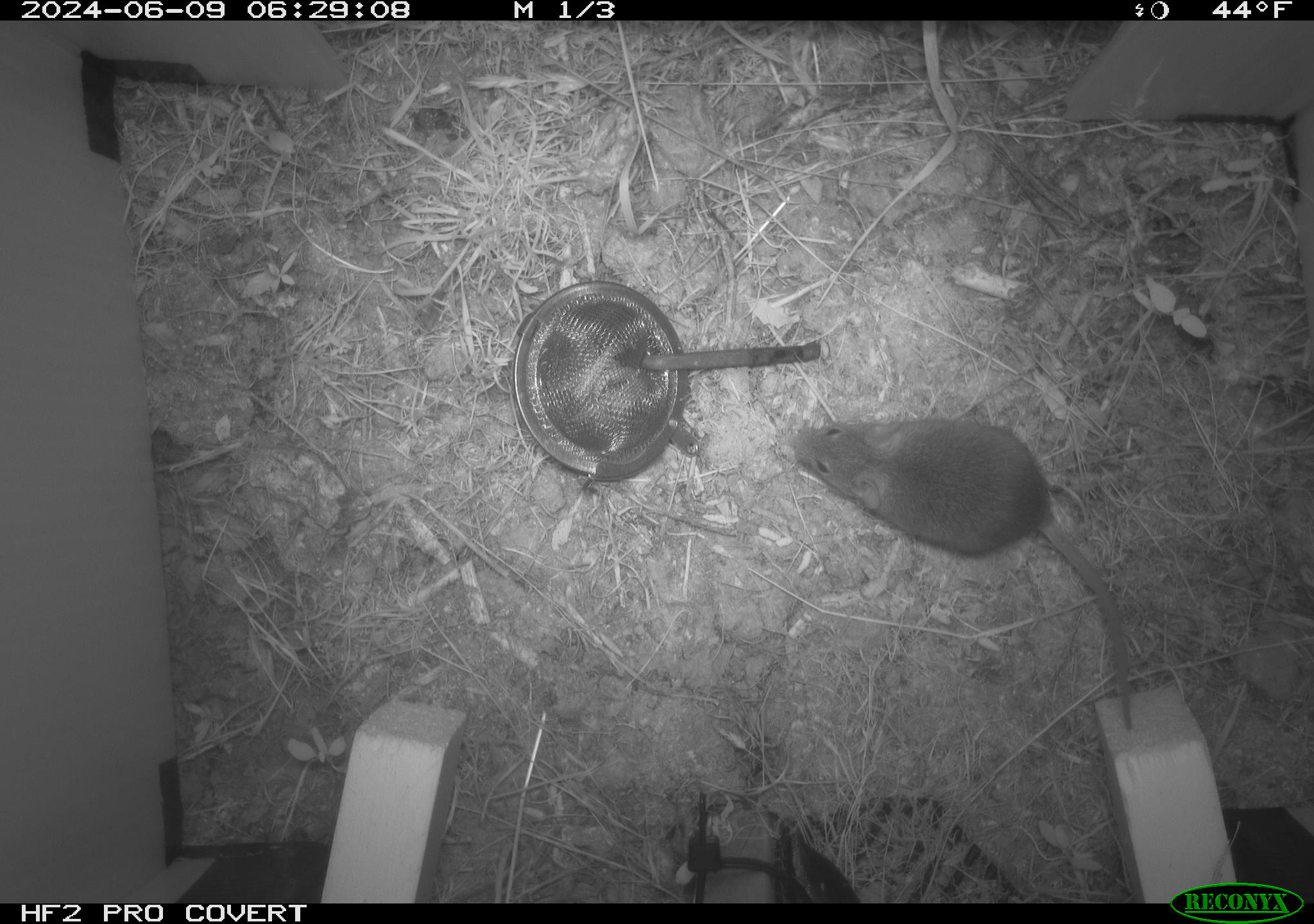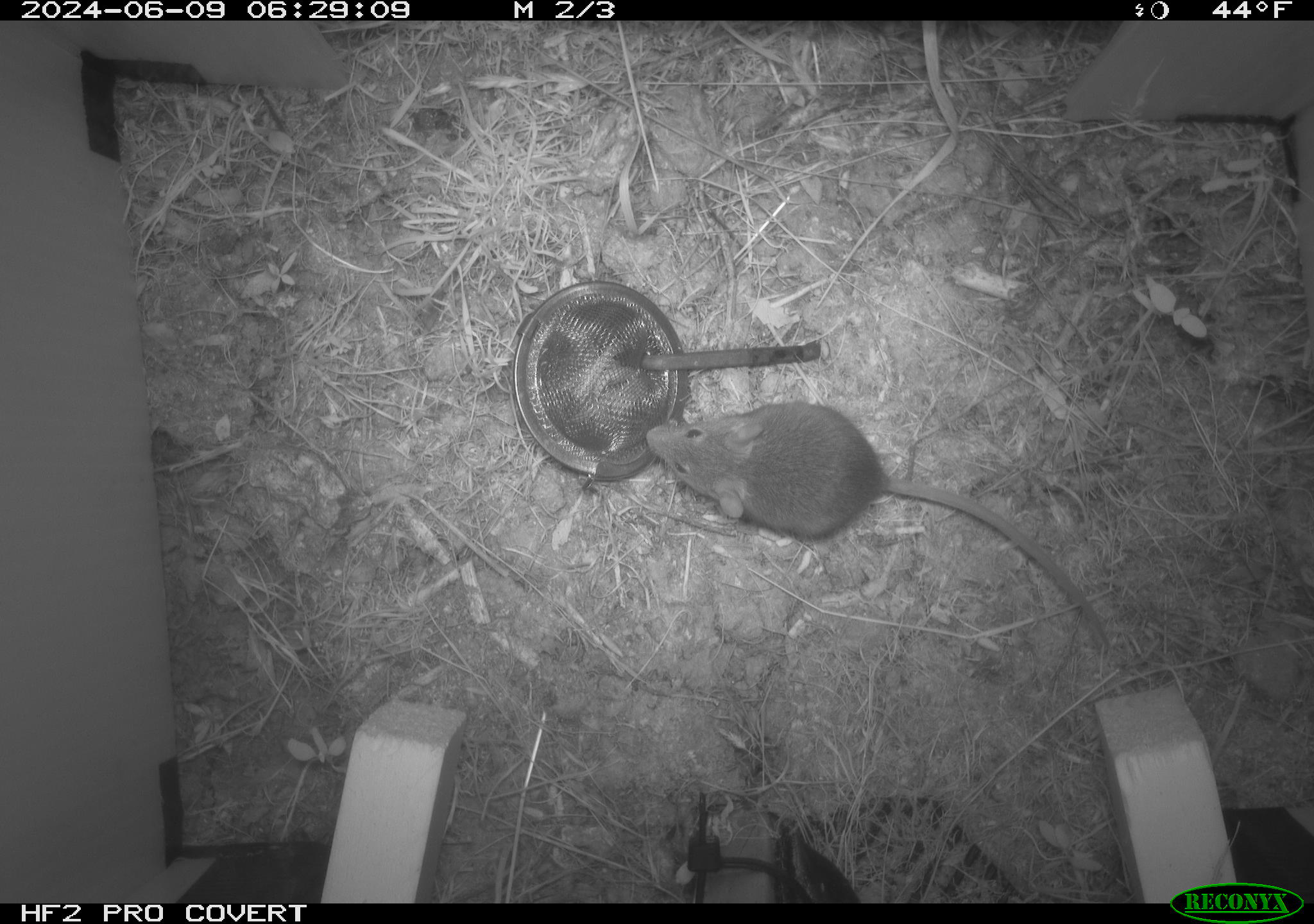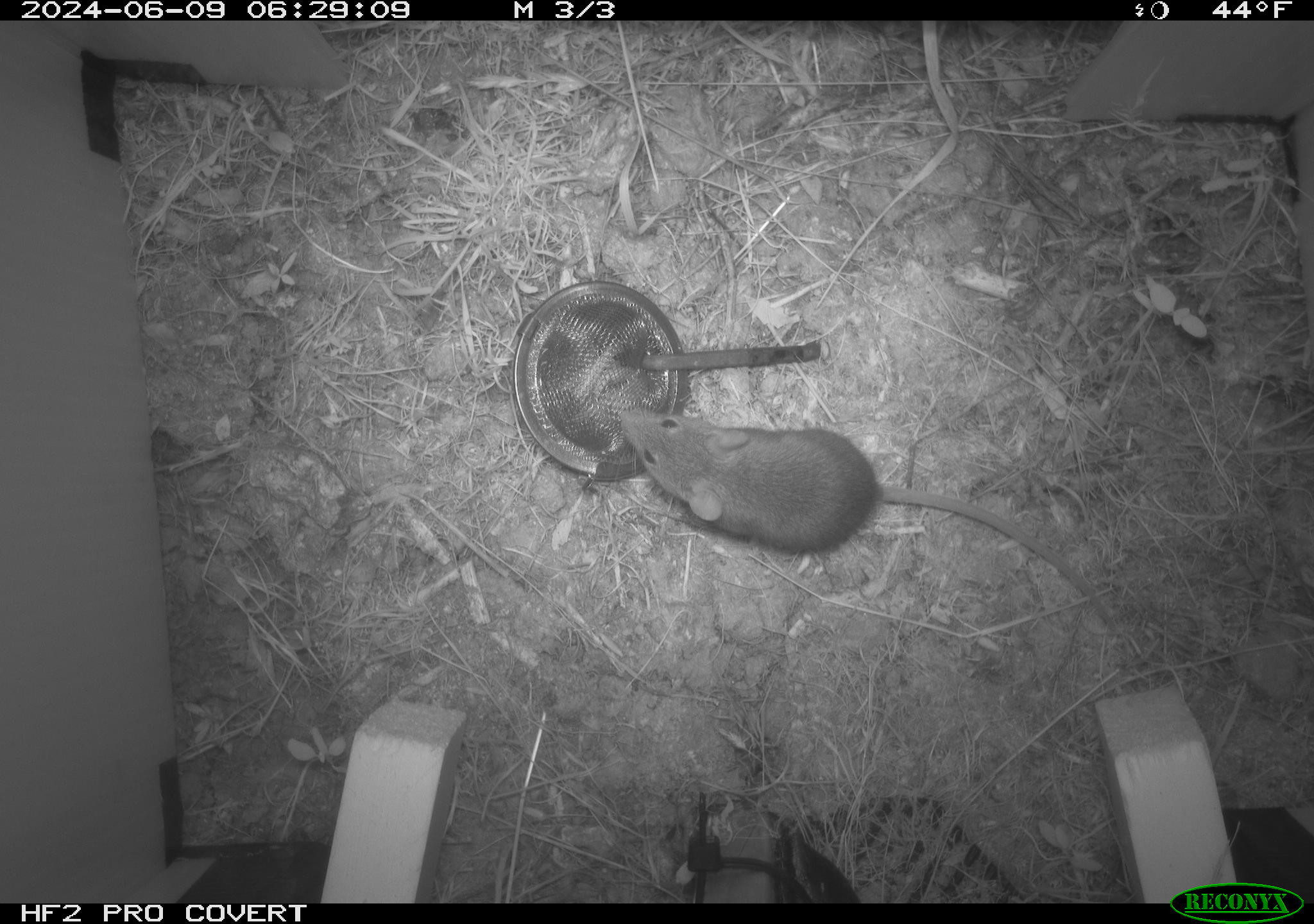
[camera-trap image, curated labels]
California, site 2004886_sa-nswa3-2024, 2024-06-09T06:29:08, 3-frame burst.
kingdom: Animalia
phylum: Chordata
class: Mammalia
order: Rodentia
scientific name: Rodentia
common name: rodent